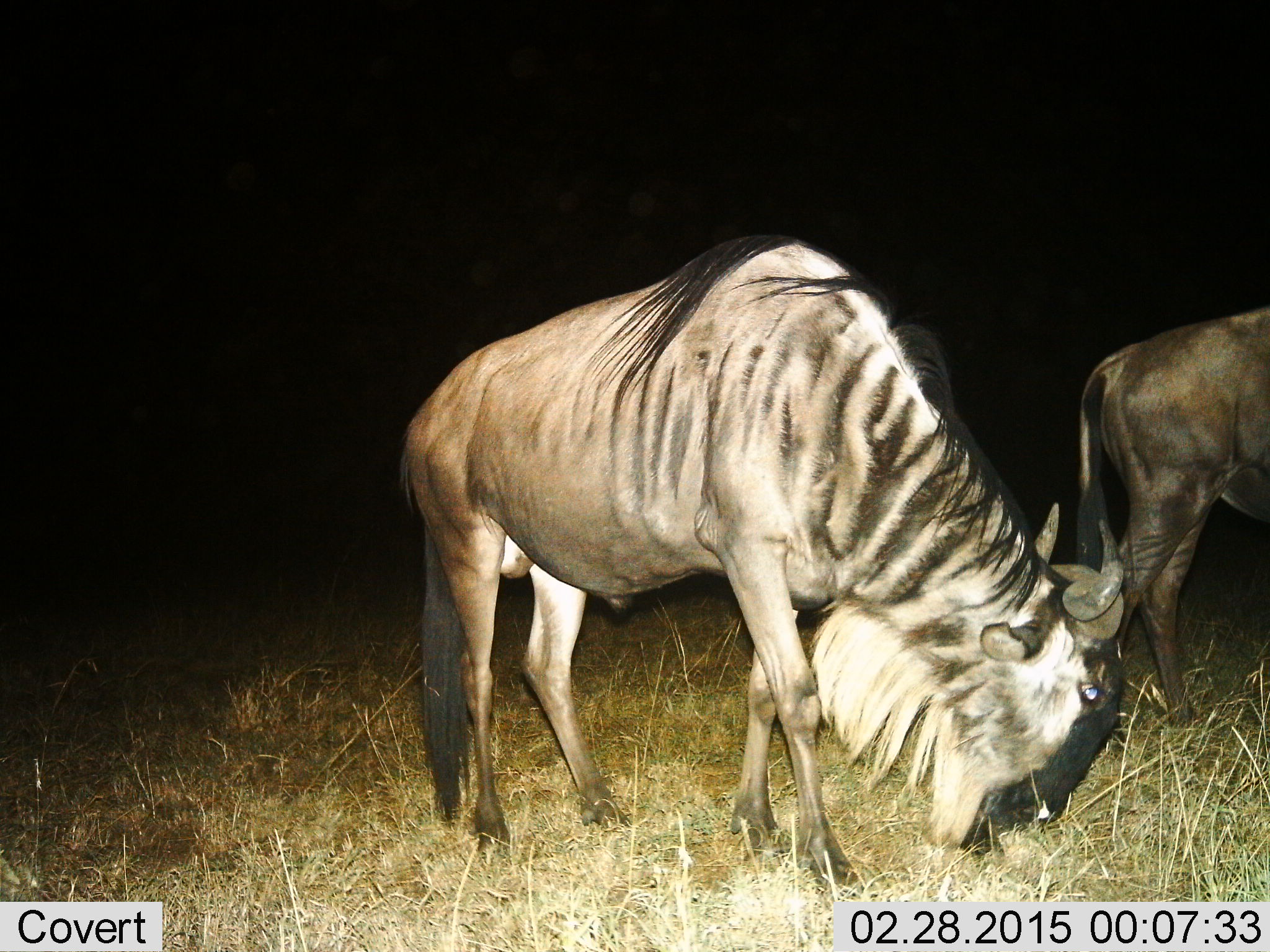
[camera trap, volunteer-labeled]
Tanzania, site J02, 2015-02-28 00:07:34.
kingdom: Animalia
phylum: Chordata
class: Mammalia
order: Artiodactyla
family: Bovidae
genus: Connochaetes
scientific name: Connochaetes taurinus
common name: blue wildebeest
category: wildebeest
Wildebeest (blue wildebeest) (Connochaetes taurinus), count 2. Behavior (volunteer vote fractions): standing 60%, resting 0%, moving 10%, interacting 0%. Young present (vote fraction): 0%. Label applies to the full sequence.